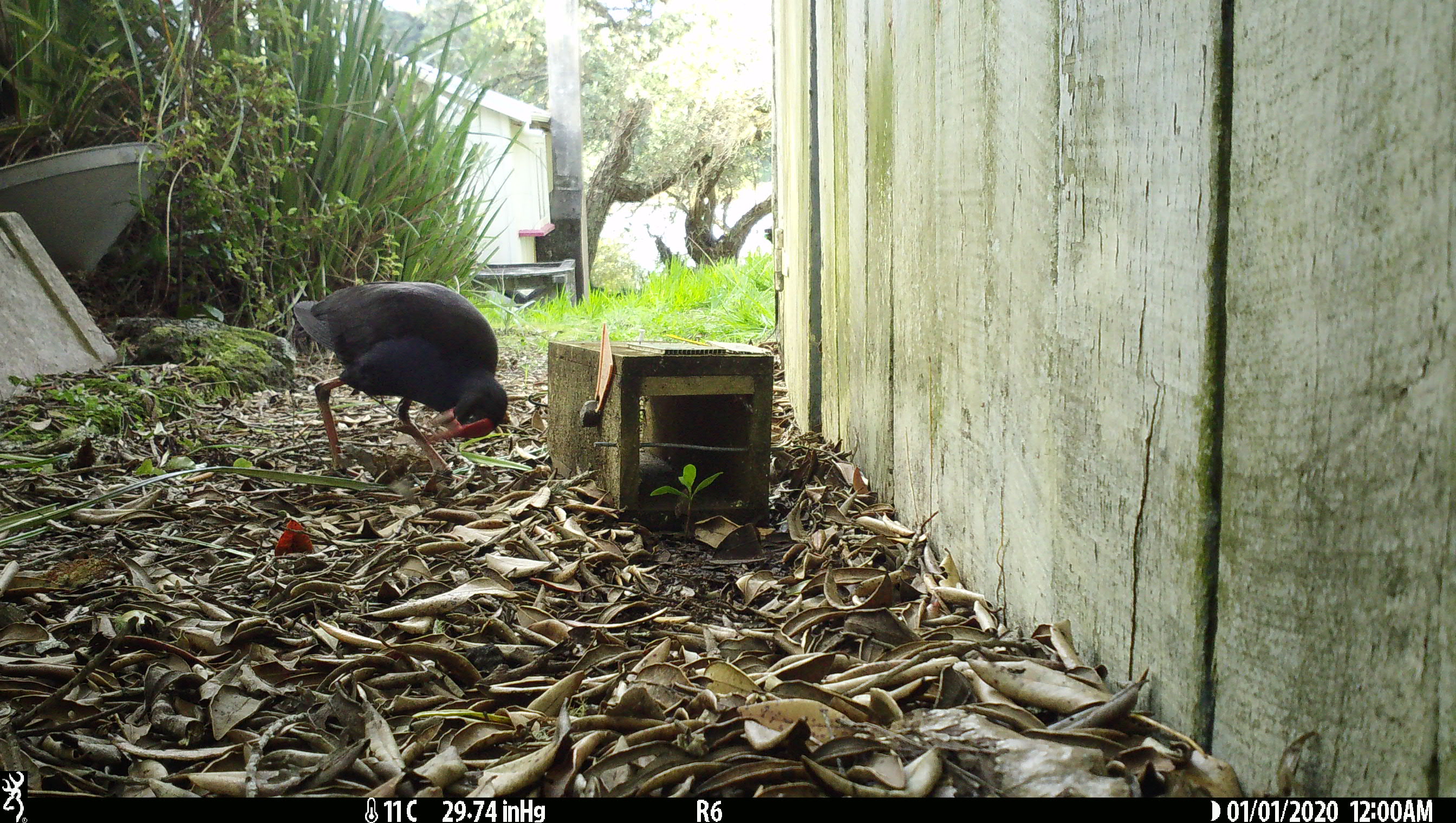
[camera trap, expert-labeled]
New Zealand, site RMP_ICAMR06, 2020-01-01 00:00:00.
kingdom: Animalia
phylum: Chordata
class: Aves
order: Gruiformes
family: Rallidae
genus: Porphyrio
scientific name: Porphyrio melanotus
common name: australasian swamphen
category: pukeko